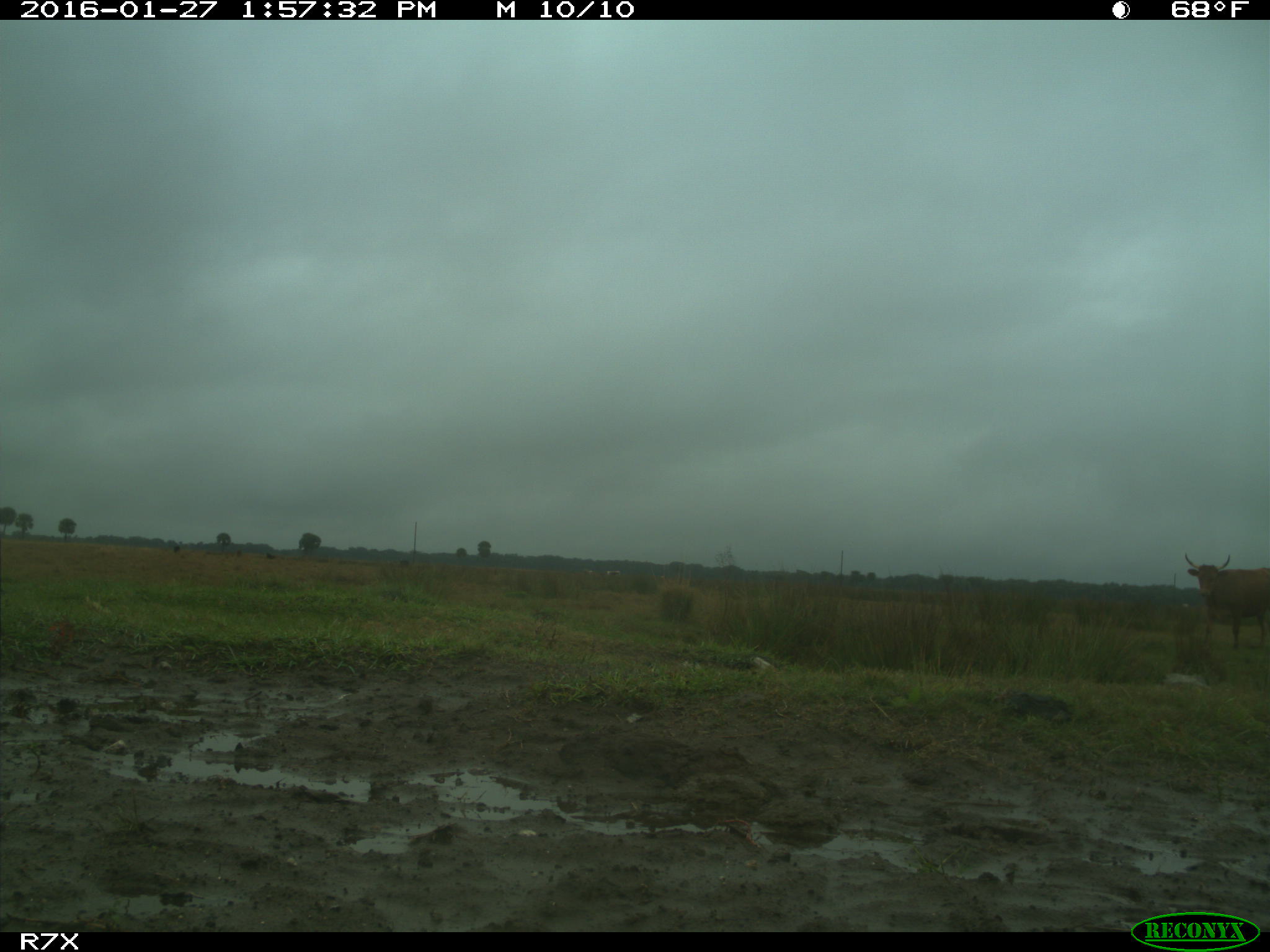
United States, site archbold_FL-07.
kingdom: Animalia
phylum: Chordata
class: Mammalia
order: Artiodactyla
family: Bovidae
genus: Bos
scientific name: Bos taurus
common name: domestic cow